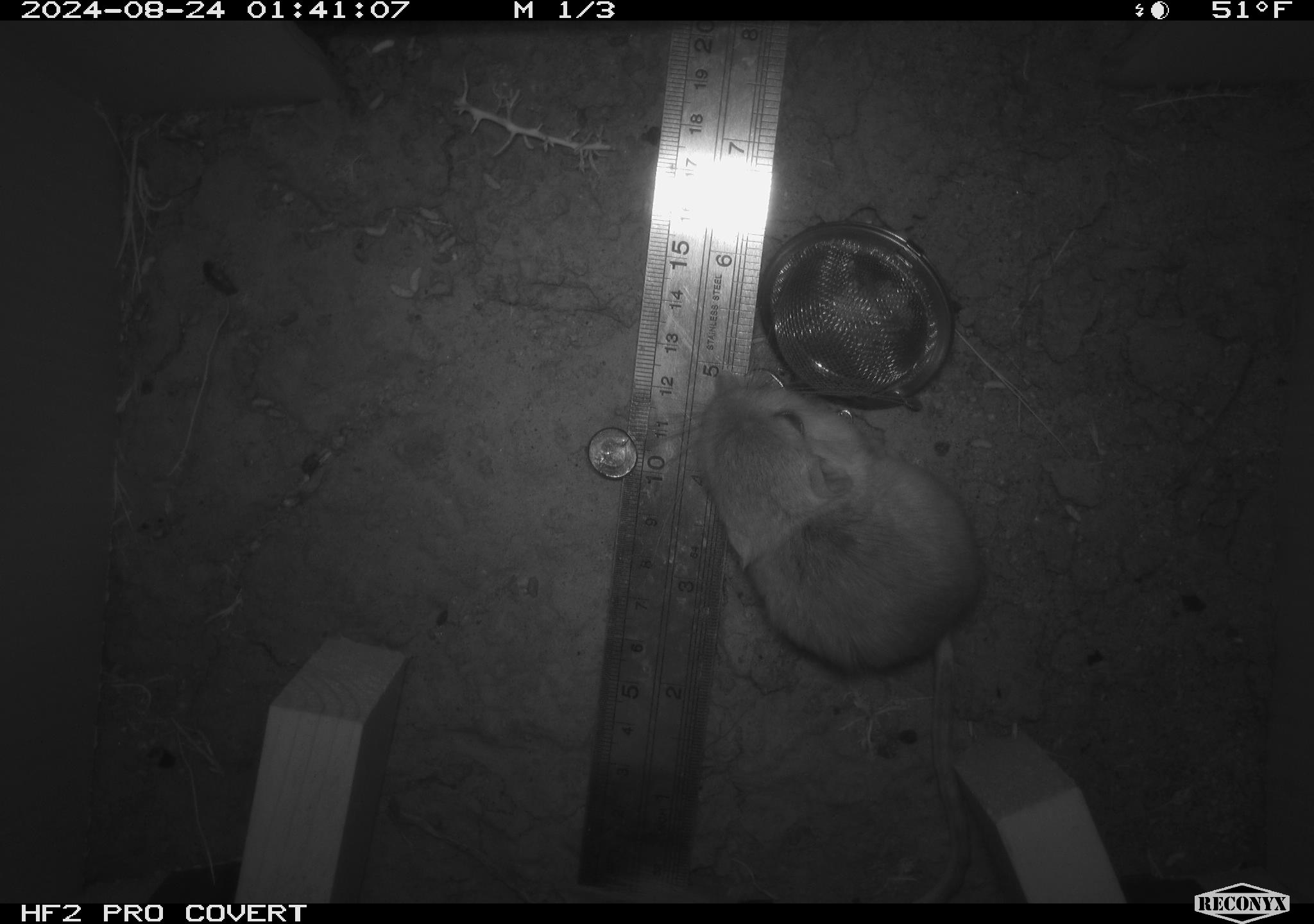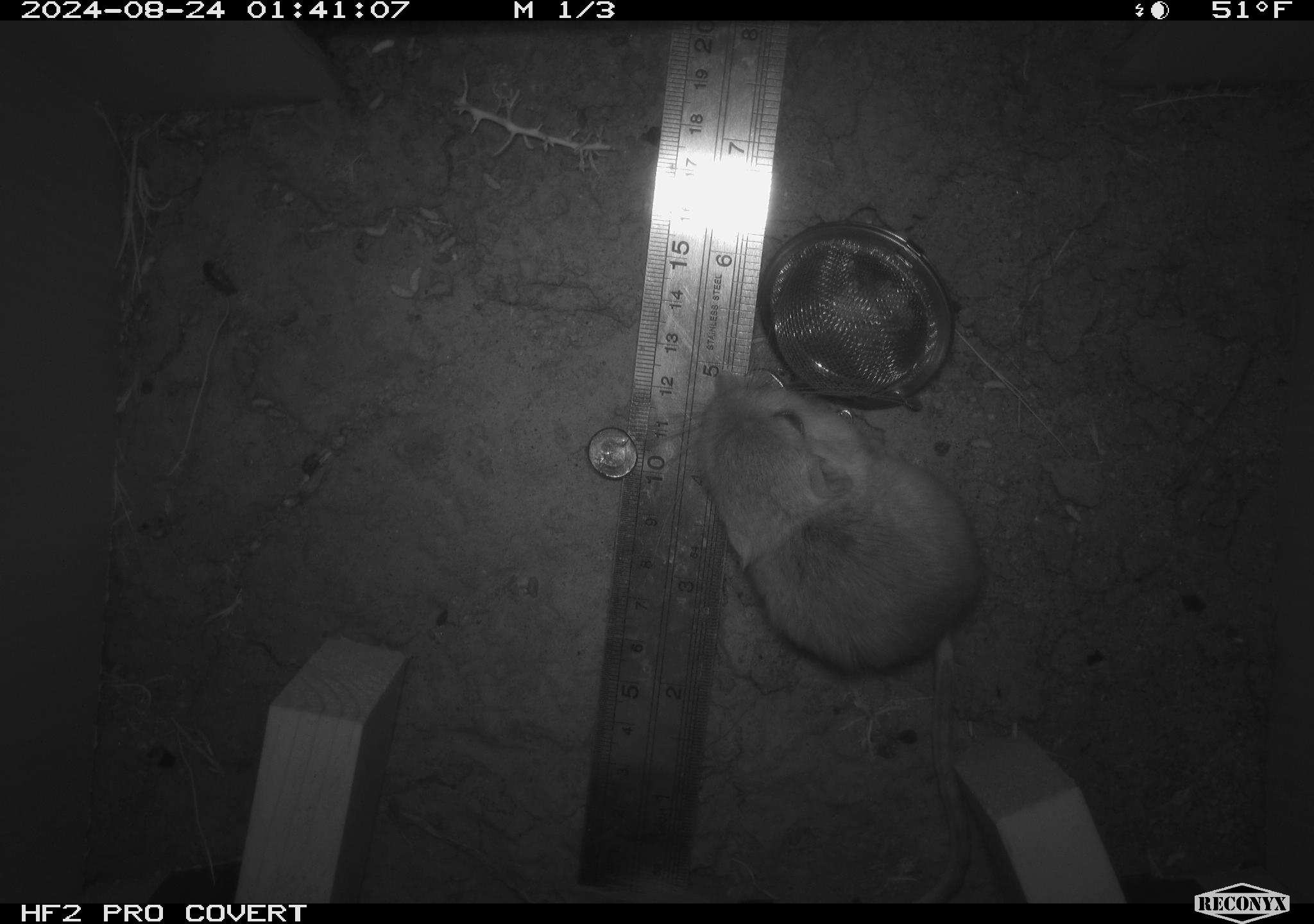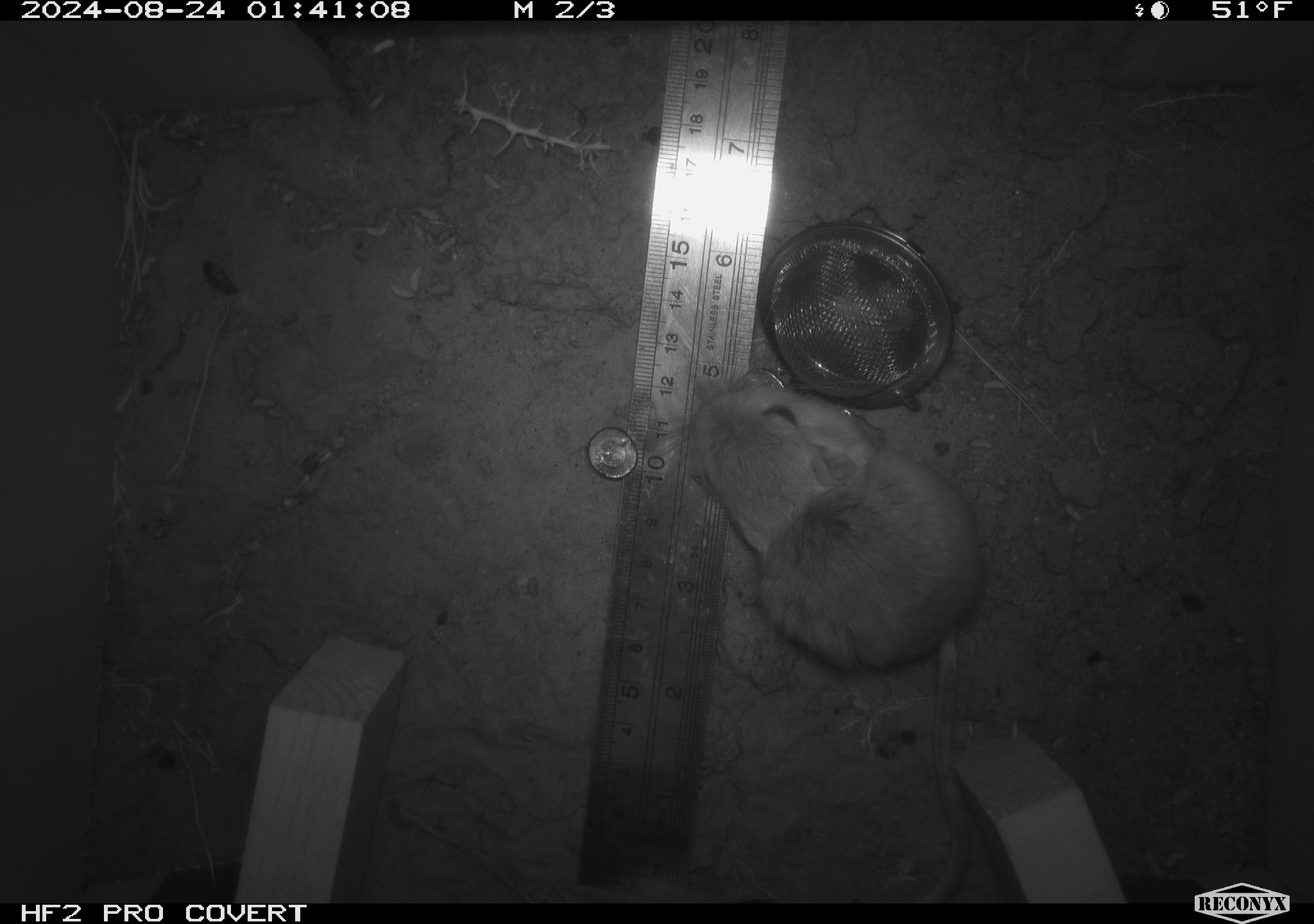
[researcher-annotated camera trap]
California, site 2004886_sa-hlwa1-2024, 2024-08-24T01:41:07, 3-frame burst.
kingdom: Animalia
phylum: Chordata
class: Mammalia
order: Rodentia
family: Heteromyidae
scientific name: Heteromyidae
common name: kangaroo rats and pocket mice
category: heteromyidae family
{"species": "heteromyidae family (kangaroo rats and pocket mice) (Heteromyidae)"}